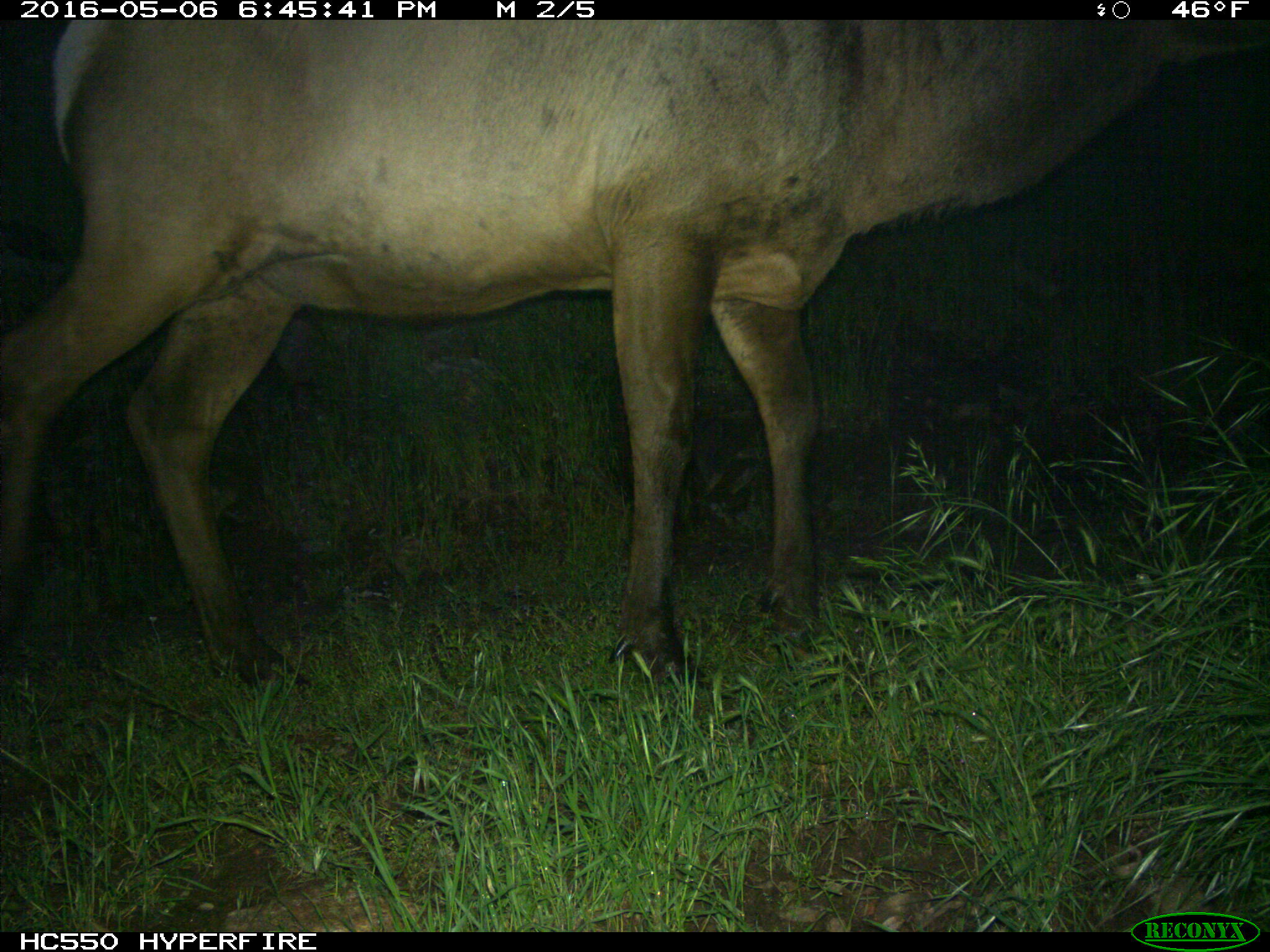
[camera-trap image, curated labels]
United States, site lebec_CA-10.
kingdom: Animalia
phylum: Chordata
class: Mammalia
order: Artiodactyla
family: Cervidae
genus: Cervus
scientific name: Cervus canadensis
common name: elk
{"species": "Cervus canadensis (elk)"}